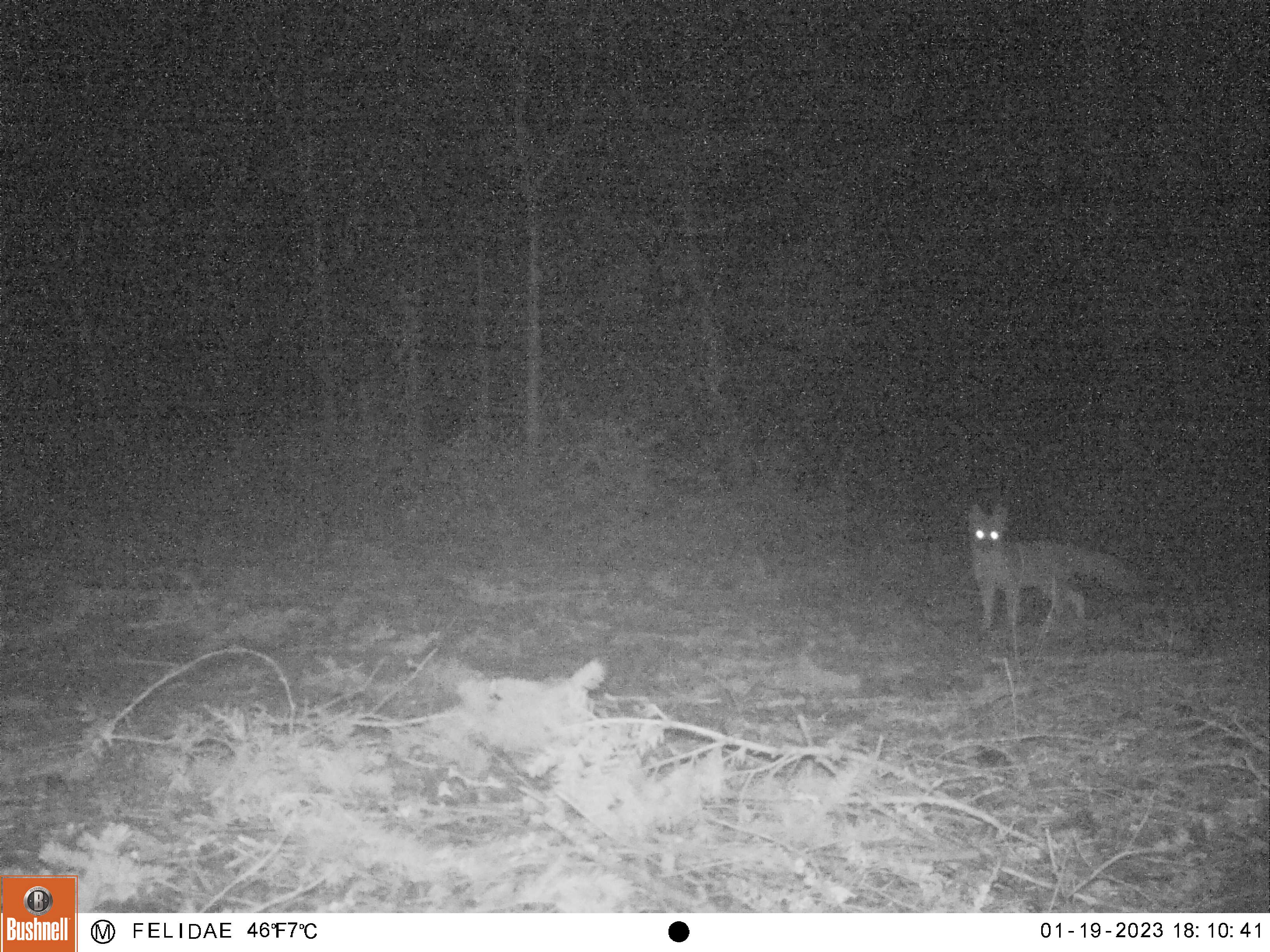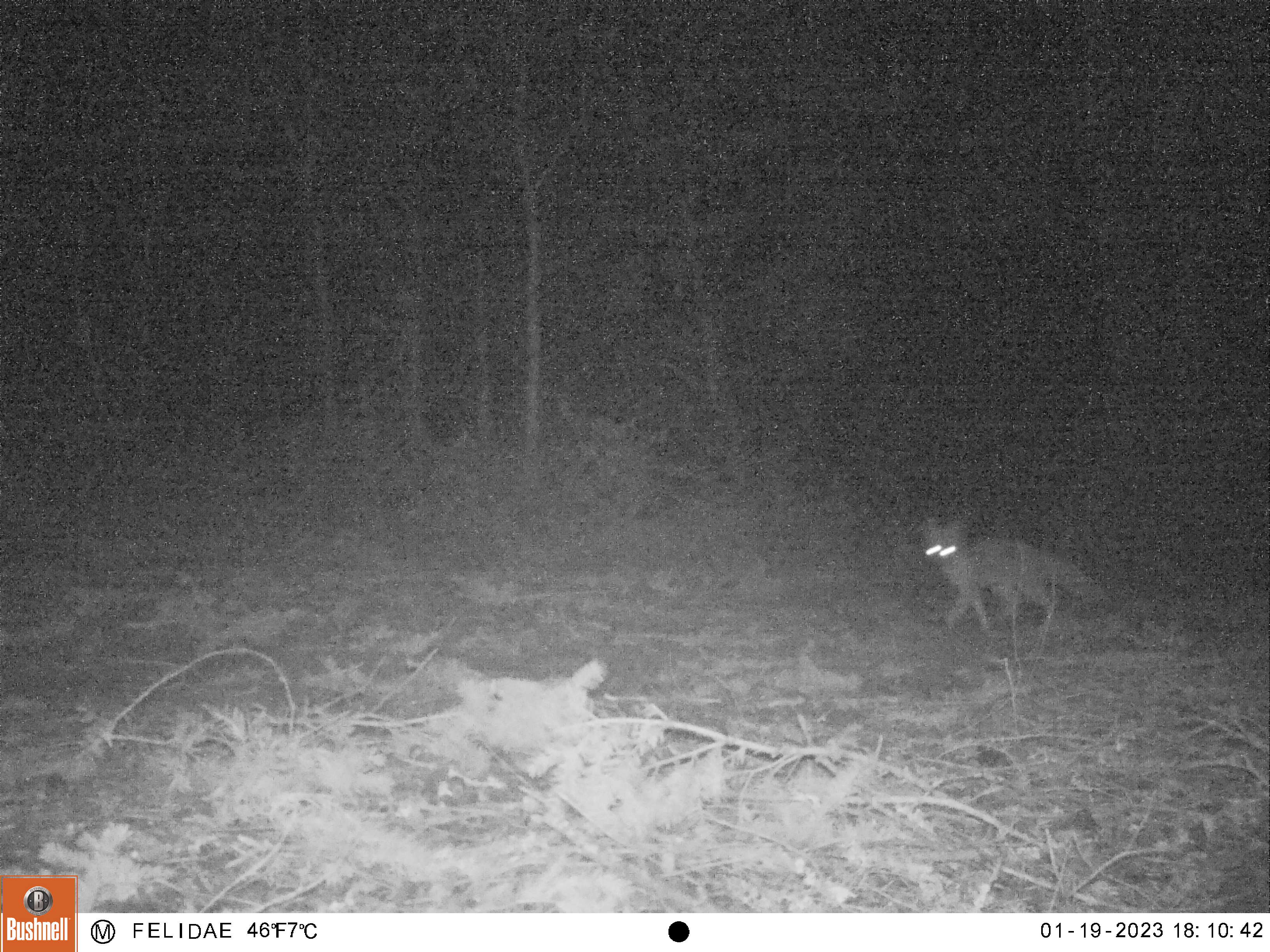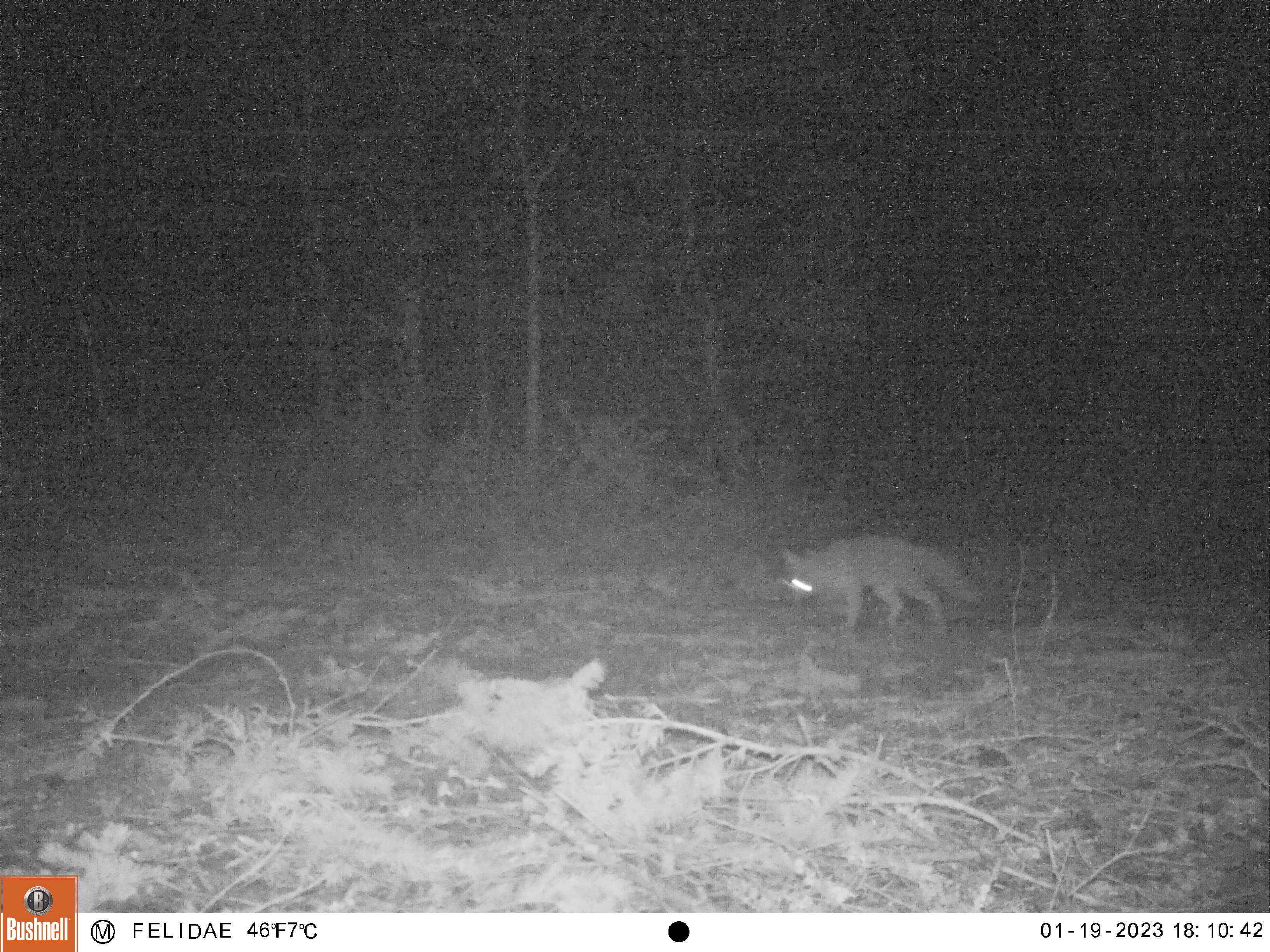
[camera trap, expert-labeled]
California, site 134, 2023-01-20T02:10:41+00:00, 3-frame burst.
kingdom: Animalia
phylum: Chordata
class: Mammalia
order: Carnivora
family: Canidae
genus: Urocyon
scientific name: Urocyon cinereoargenteus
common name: gray fox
Gray fox (Urocyon cinereoargenteus).